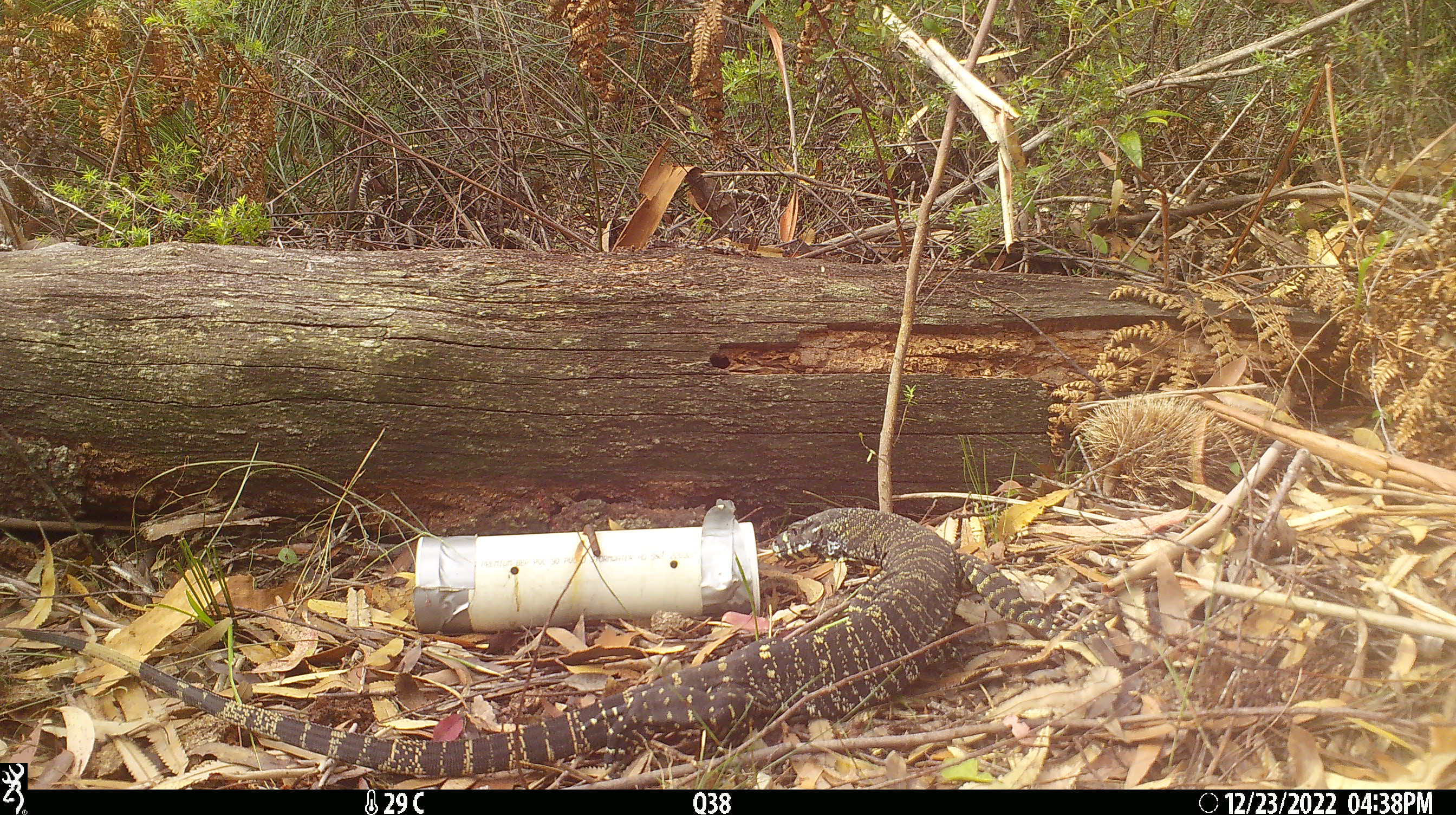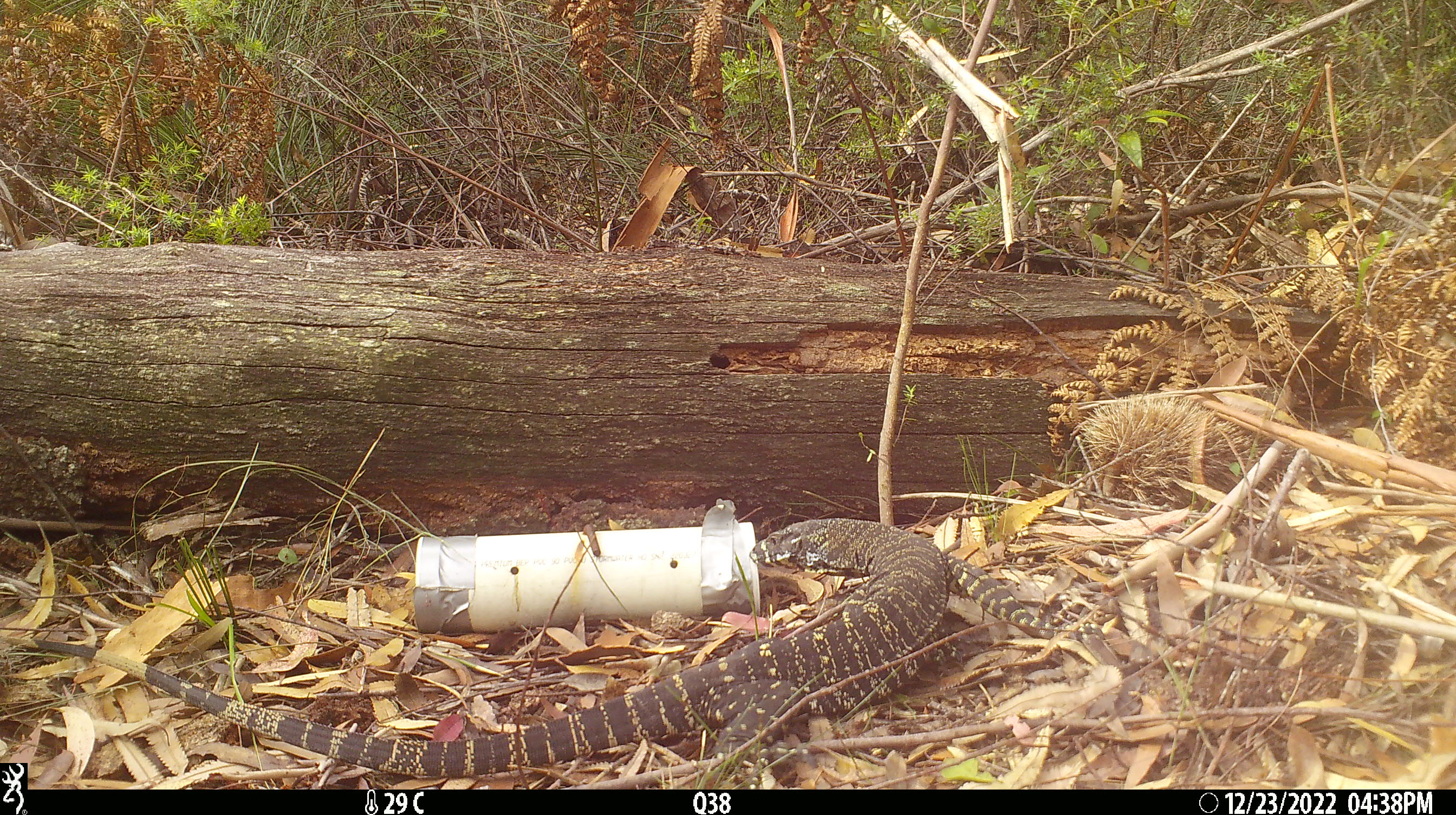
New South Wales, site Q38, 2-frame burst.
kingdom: Animalia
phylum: Chordata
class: Reptilia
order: Squamata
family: Varanidae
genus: Varanus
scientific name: Varanus varius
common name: lace monitor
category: goanna